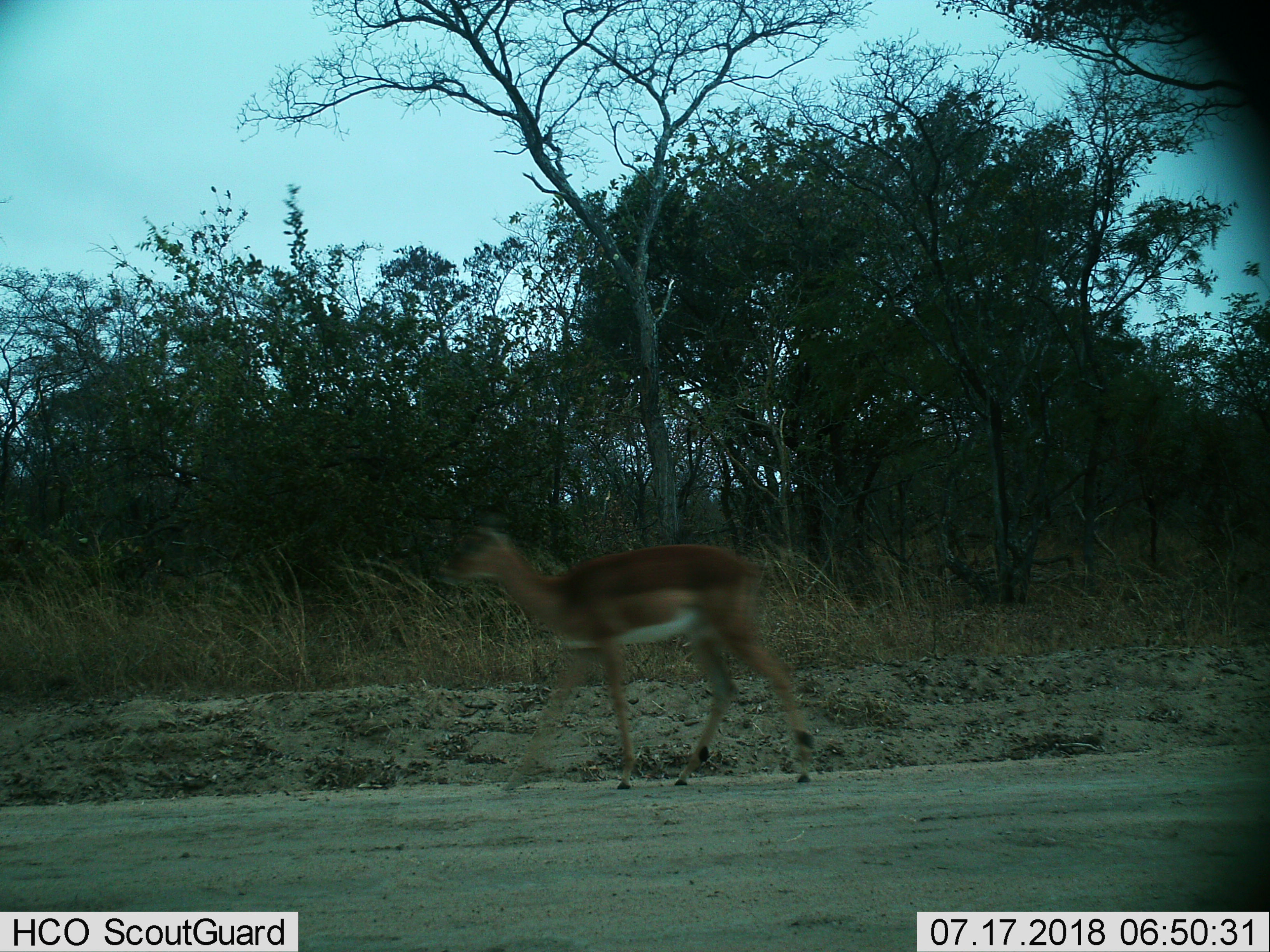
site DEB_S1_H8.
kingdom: Animalia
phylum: Chordata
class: Mammalia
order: Artiodactyla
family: Bovidae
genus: Aepyceros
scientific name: Aepyceros melampus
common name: impala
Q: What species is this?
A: Impala (Aepyceros melampus).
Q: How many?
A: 1.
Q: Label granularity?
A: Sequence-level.